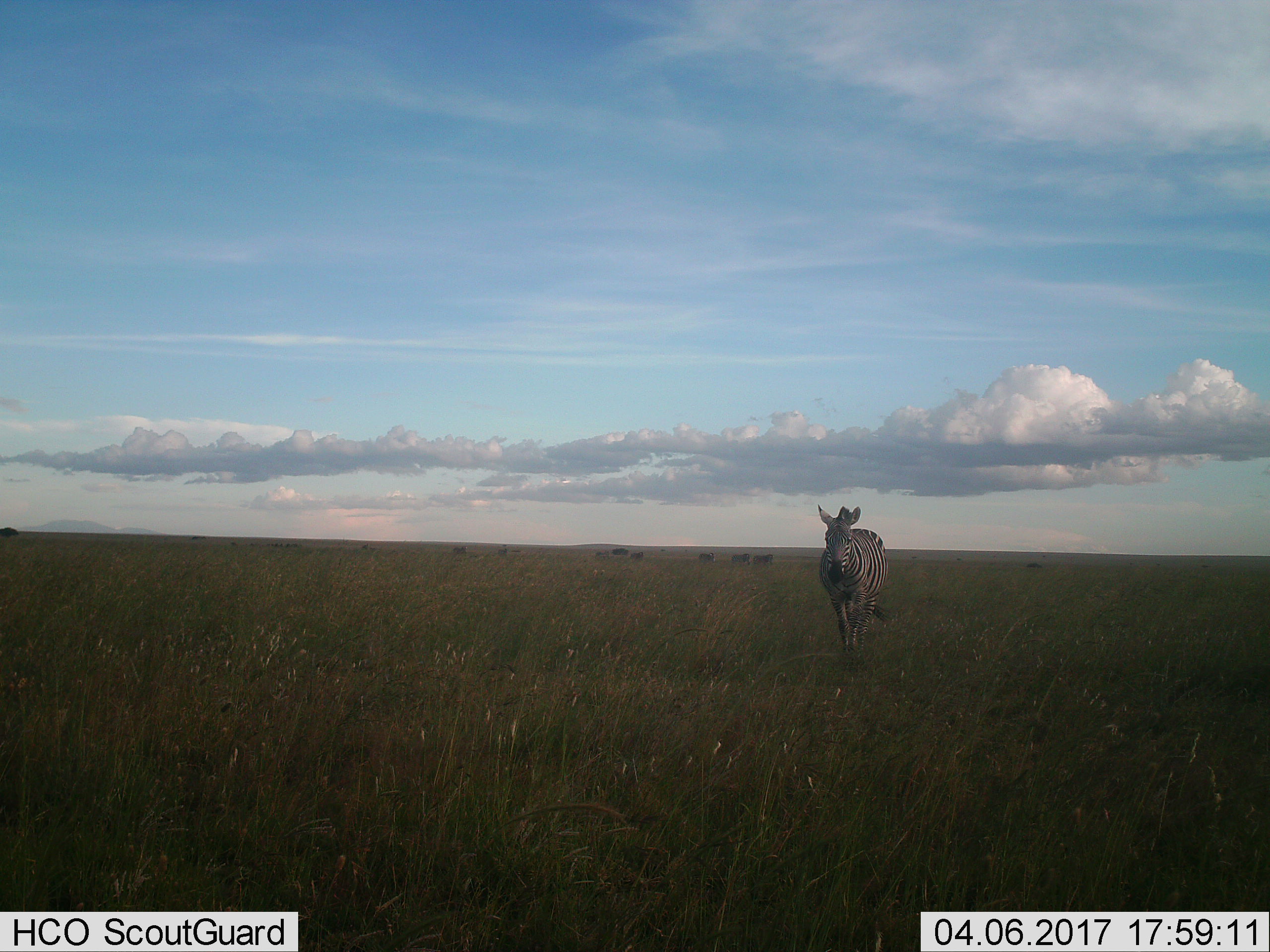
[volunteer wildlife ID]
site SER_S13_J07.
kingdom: Animalia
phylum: Chordata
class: Mammalia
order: Perissodactyla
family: Equidae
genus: Equus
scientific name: Equus quagga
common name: plains zebra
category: zebraplains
Zebraplains (plains zebra) (Equus quagga), count 1. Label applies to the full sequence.